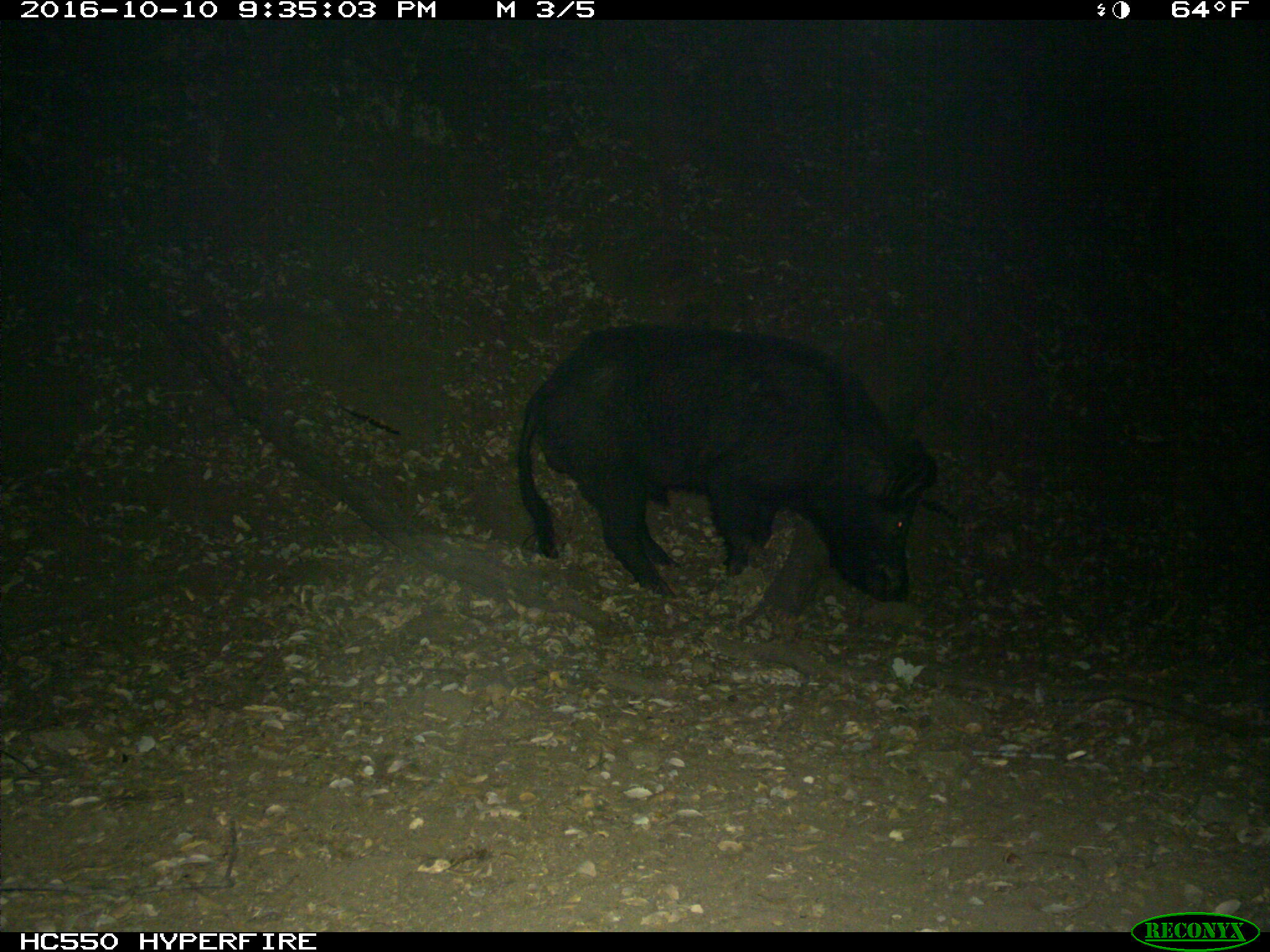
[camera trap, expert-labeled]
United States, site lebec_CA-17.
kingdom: Animalia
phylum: Chordata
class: Mammalia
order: Artiodactyla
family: Suidae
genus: Sus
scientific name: Sus scrofa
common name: wild boar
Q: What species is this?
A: Sus scrofa (wild boar).